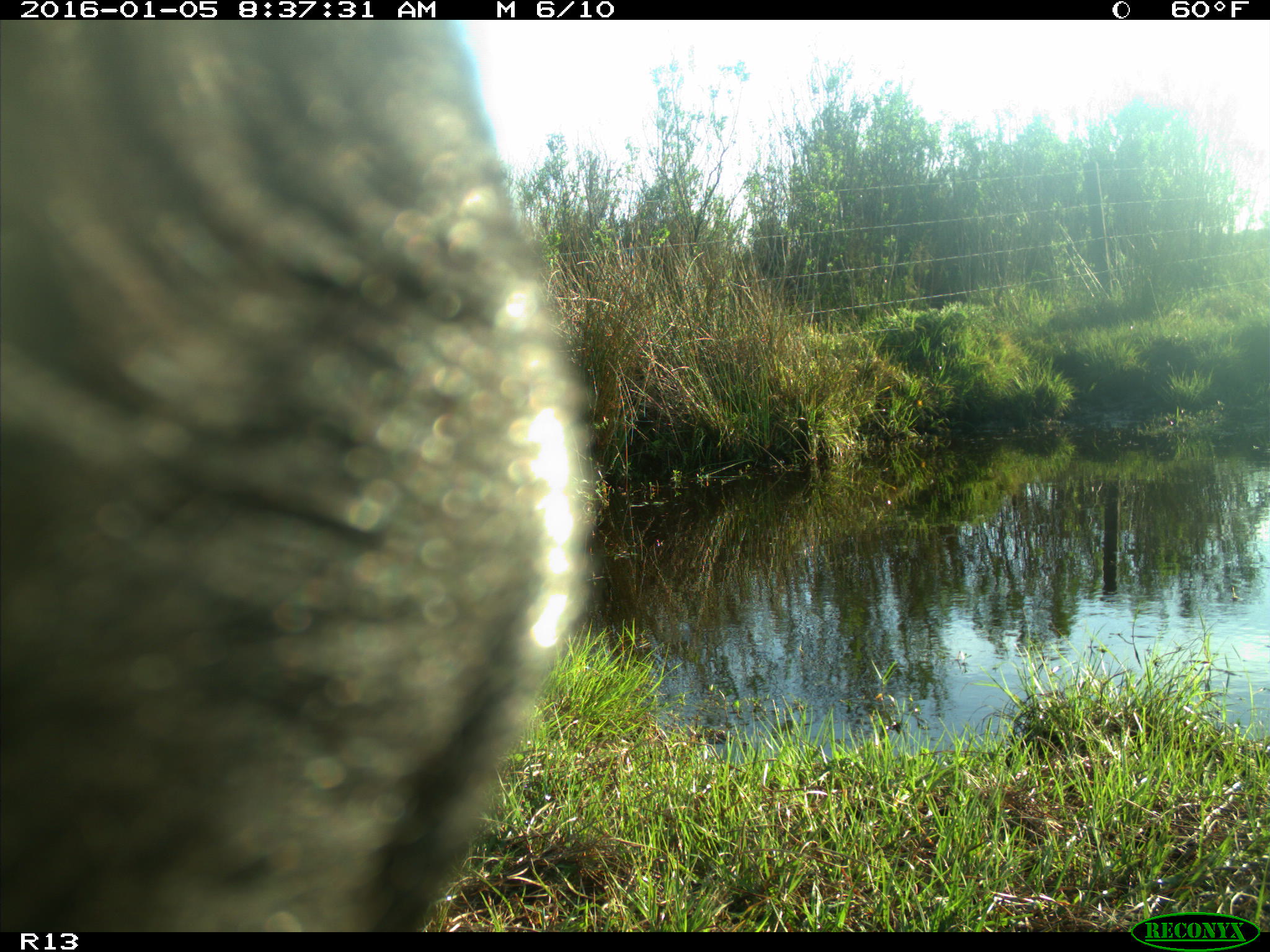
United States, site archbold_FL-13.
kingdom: Animalia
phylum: Chordata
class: Mammalia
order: Artiodactyla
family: Bovidae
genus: Bos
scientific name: Bos taurus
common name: domestic cow